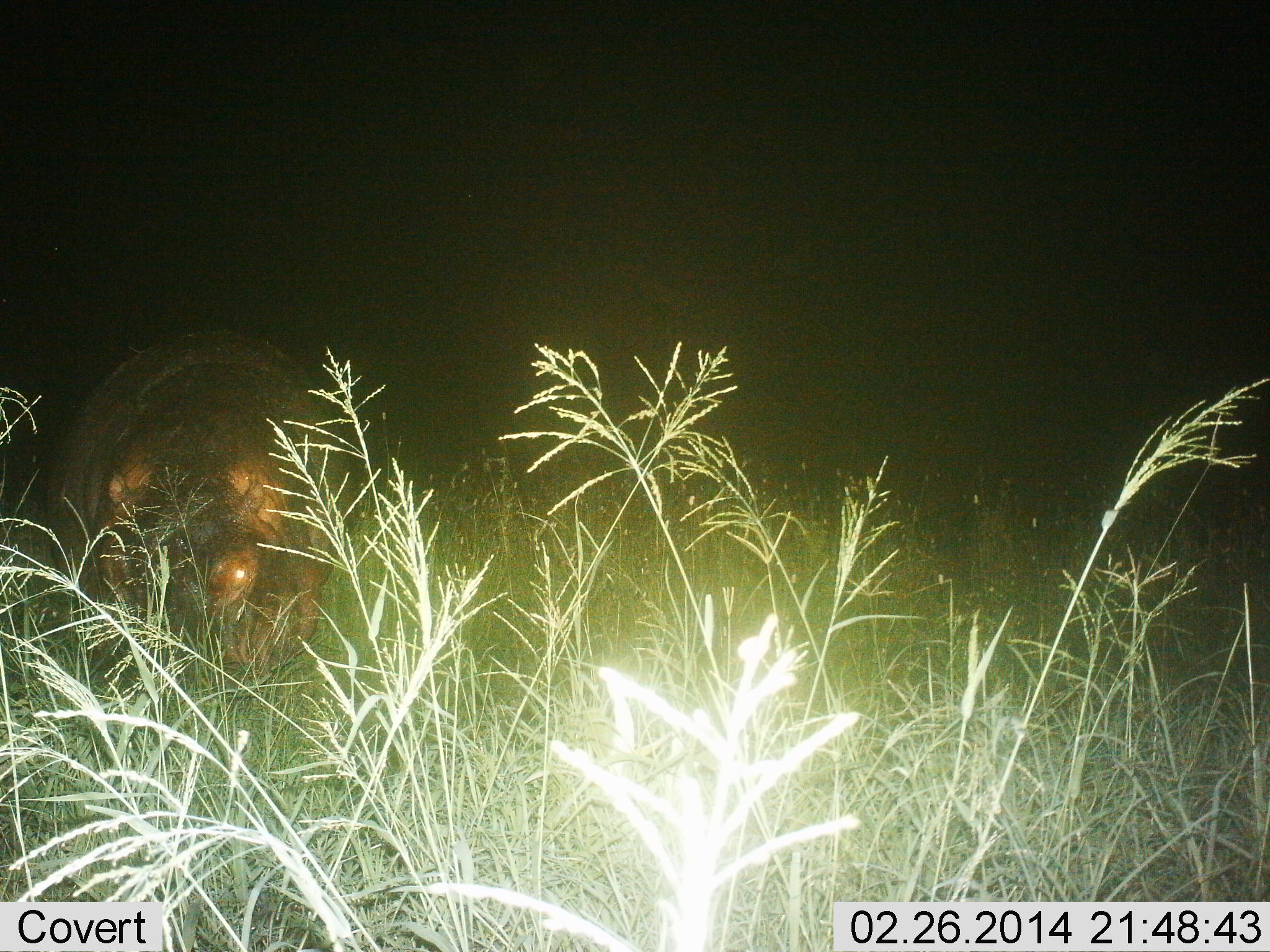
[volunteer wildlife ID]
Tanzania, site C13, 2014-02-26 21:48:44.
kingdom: Animalia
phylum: Chordata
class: Mammalia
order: Artiodactyla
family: Hippopotamidae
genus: Hippopotamus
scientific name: Hippopotamus amphibius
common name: hippopotamus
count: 1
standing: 30%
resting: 0%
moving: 10%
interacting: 0%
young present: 0%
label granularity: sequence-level